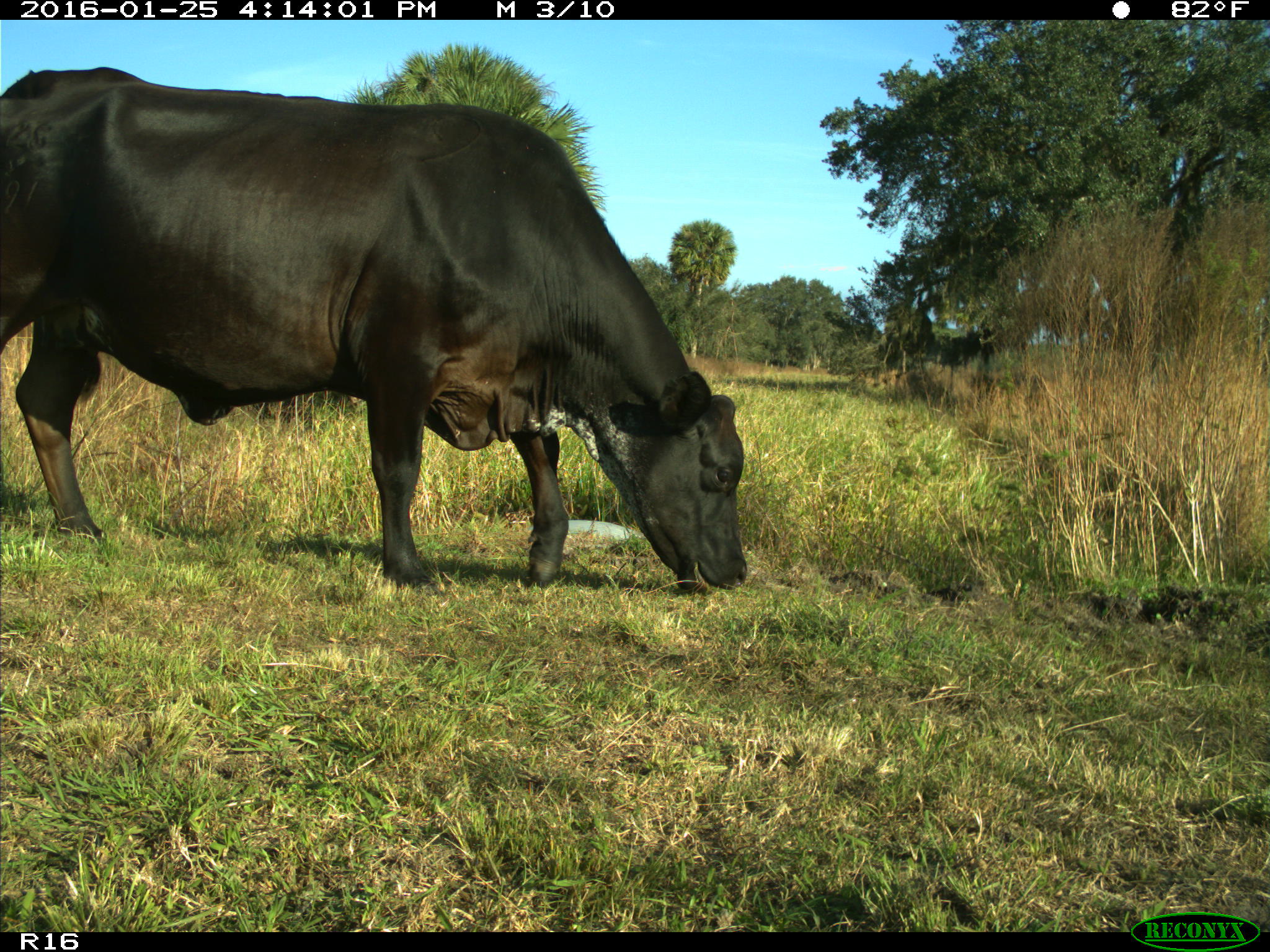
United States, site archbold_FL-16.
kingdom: Animalia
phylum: Chordata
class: Mammalia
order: Artiodactyla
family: Bovidae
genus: Bos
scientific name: Bos taurus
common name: domestic cow